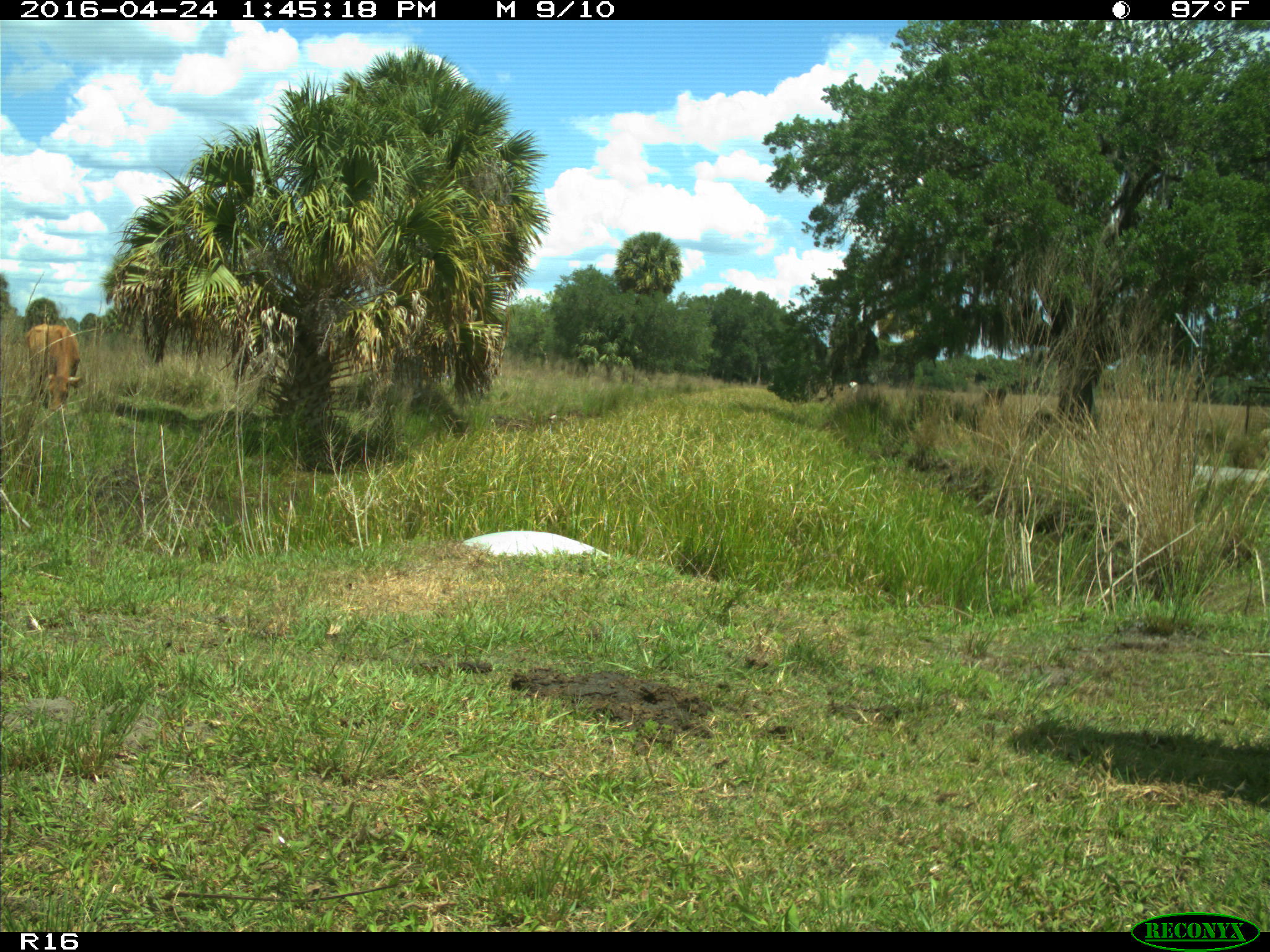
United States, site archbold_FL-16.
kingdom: Animalia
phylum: Chordata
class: Mammalia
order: Artiodactyla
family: Bovidae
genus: Bos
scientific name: Bos taurus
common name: domestic cow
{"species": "Bos taurus (domestic cow)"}